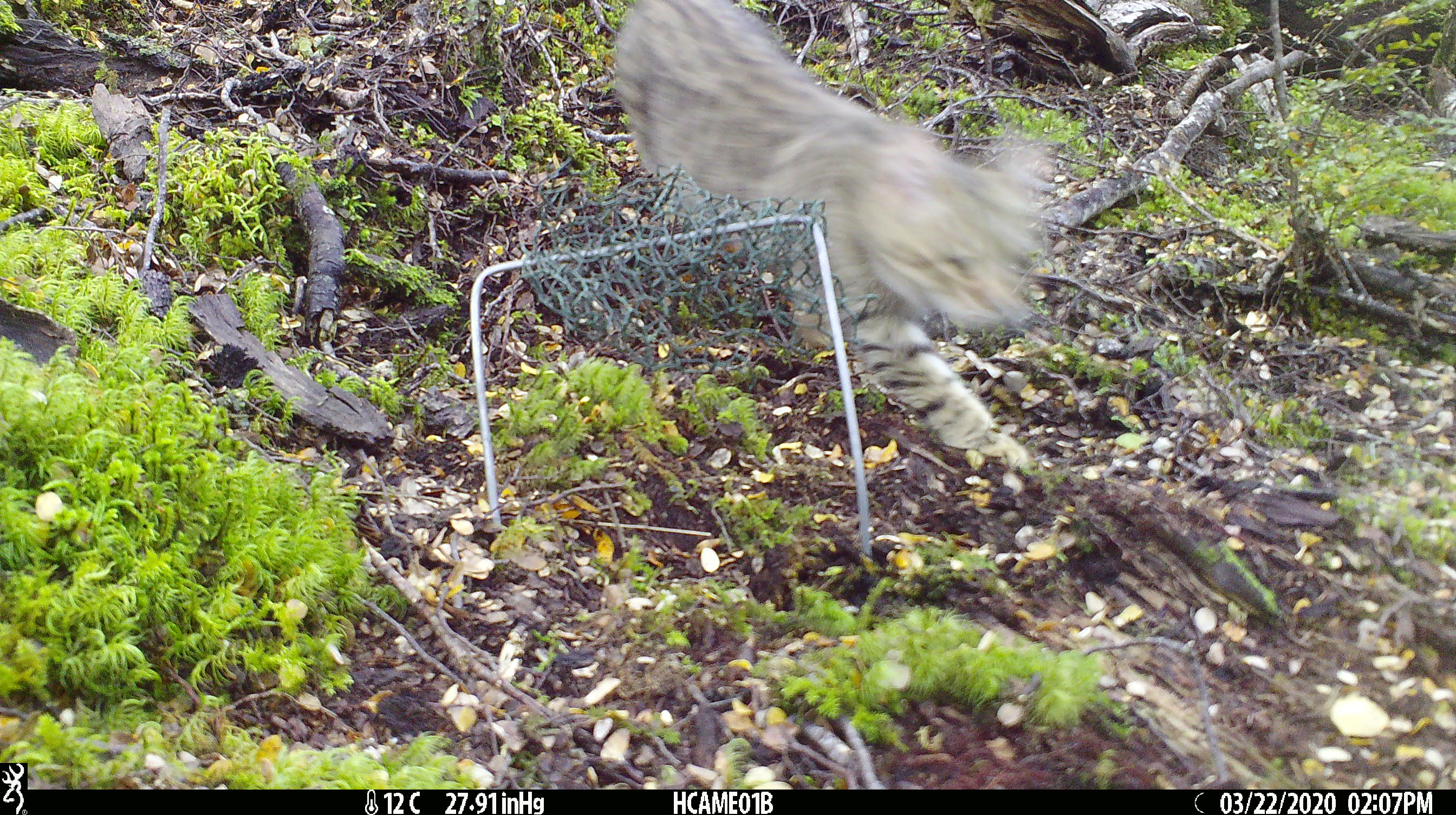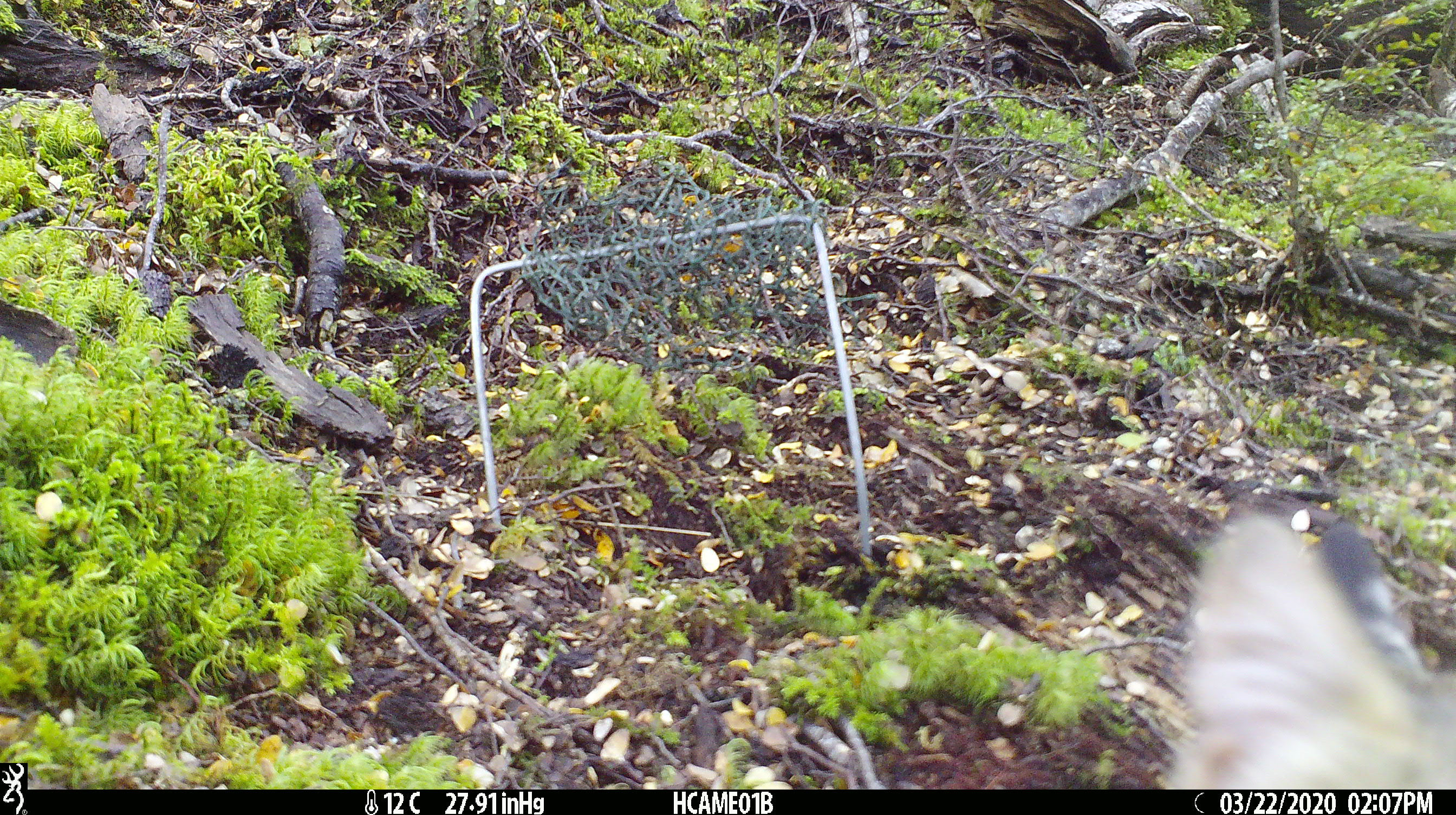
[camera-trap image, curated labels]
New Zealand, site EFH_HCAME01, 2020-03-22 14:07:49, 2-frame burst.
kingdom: Animalia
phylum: Chordata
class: Mammalia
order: Carnivora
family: Felidae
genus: Felis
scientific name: Felis catus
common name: domestic cat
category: cat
Cat (domestic cat) (Felis catus).